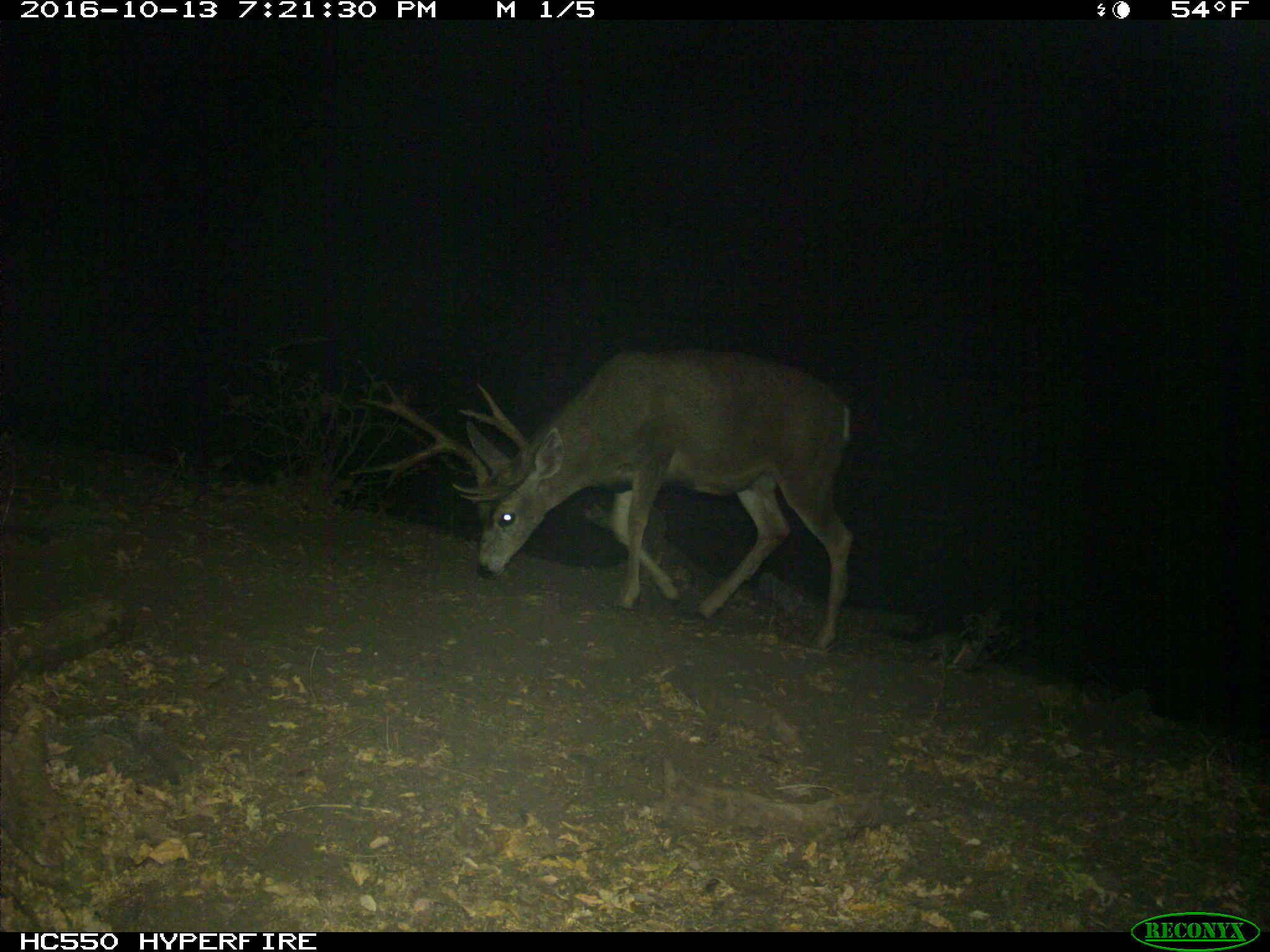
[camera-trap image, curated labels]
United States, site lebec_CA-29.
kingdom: Animalia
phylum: Chordata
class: Mammalia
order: Artiodactyla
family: Cervidae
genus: Odocoileus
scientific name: Odocoileus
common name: deer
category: unidentified deer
Unidentified deer (deer) (Odocoileus).